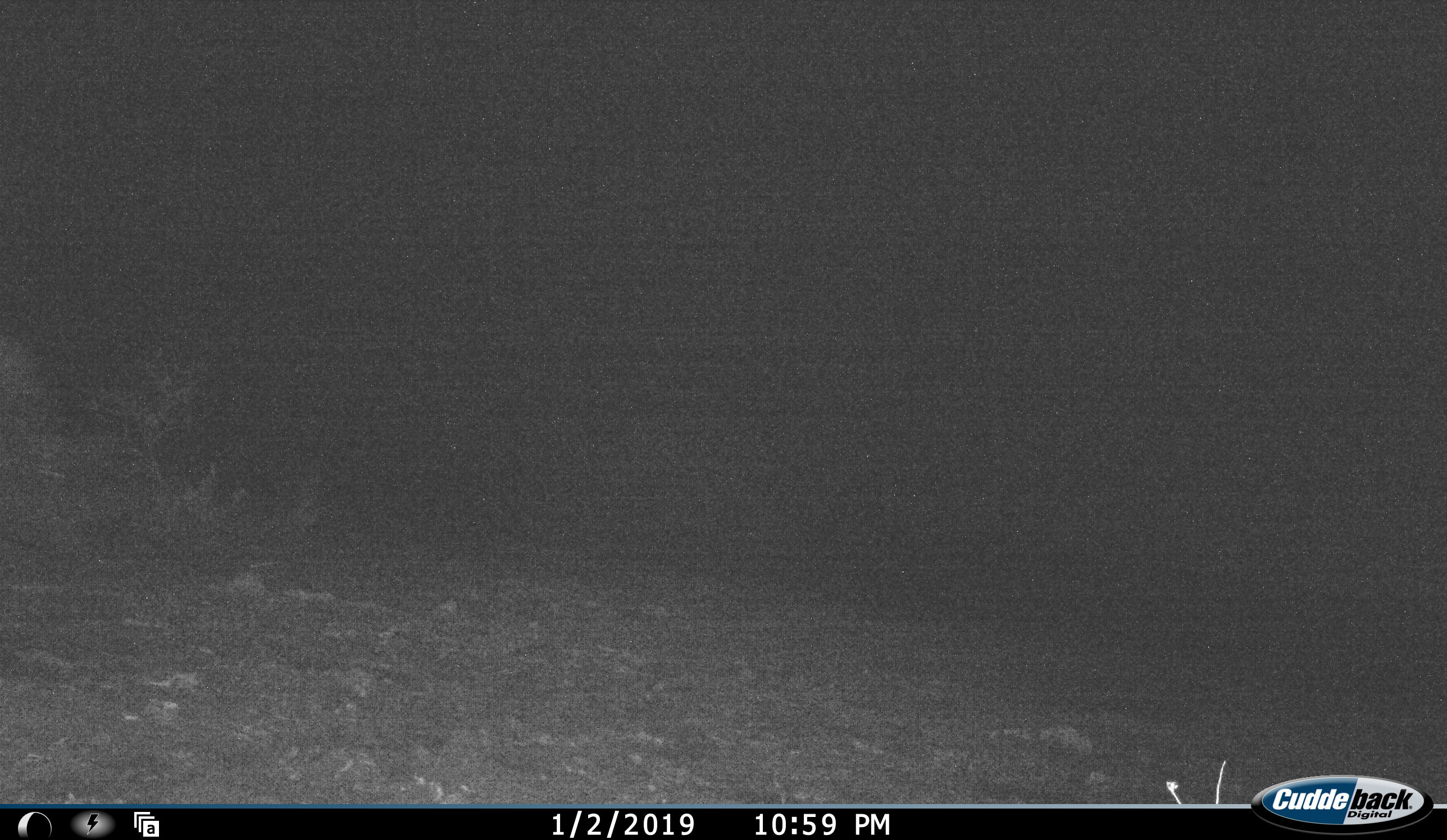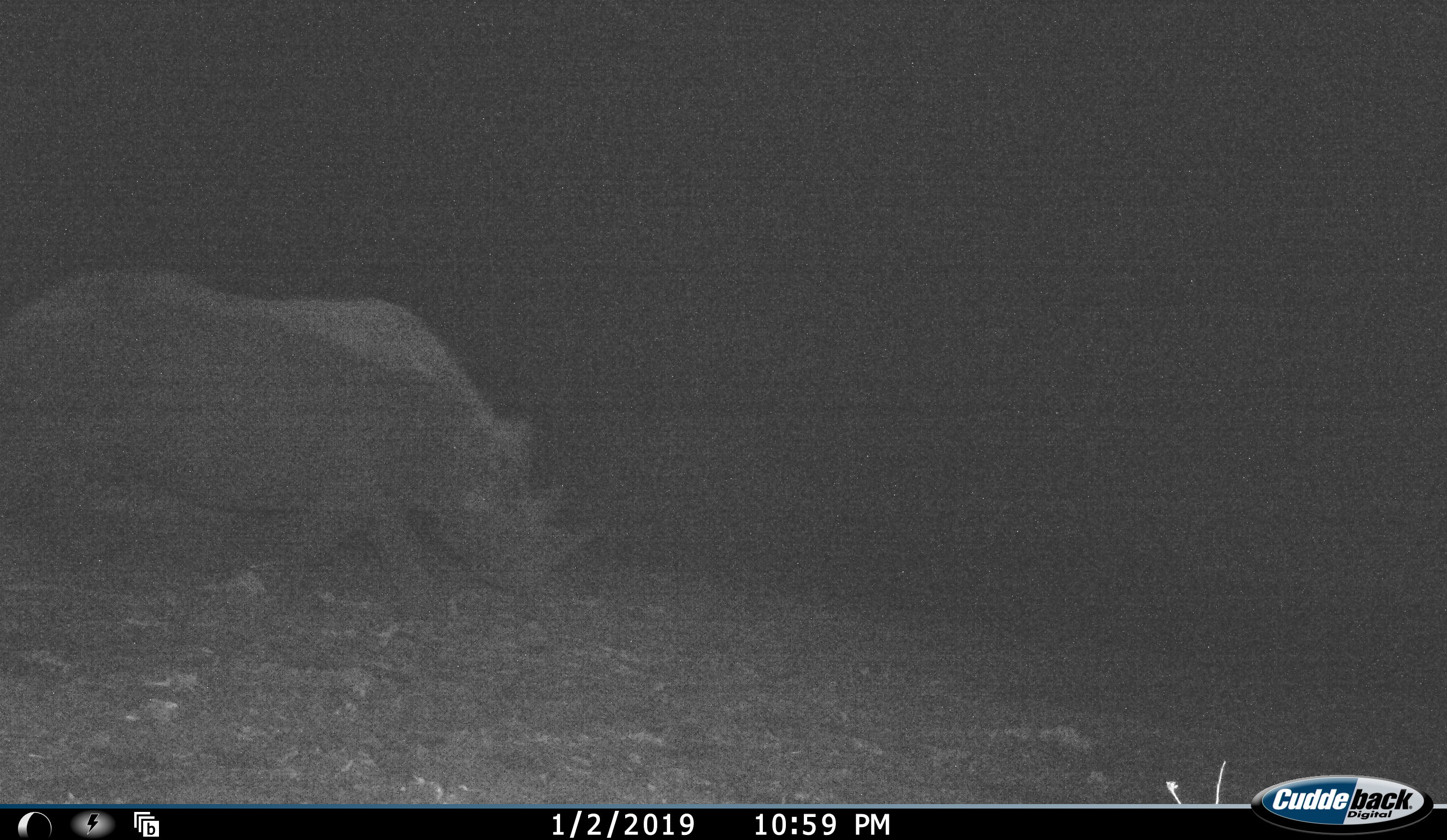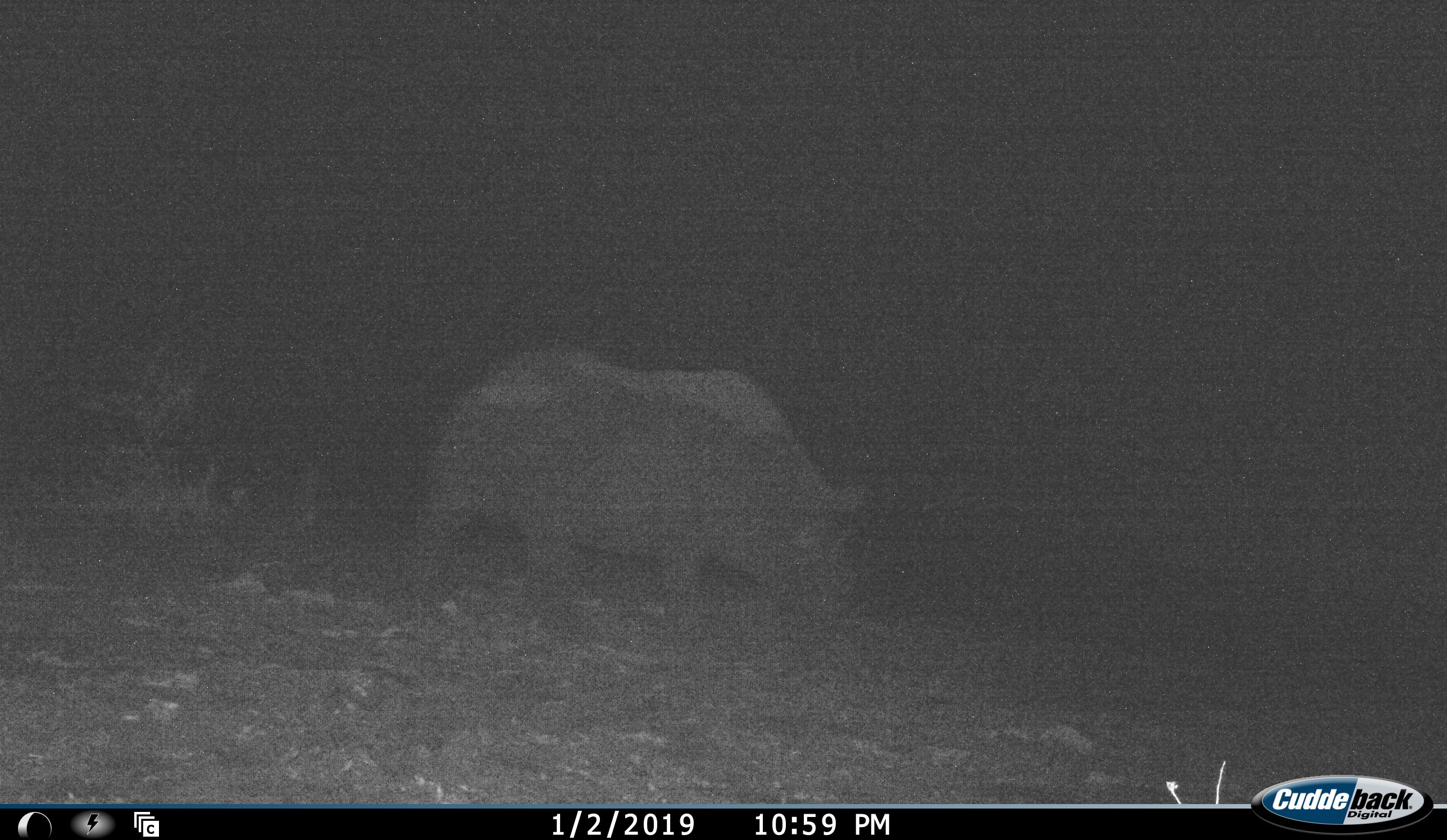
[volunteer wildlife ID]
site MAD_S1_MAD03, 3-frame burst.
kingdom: Animalia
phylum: Chordata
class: Mammalia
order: Perissodactyla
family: Rhinocerotidae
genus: Diceros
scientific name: Diceros bicornis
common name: black rhinoceros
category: rhinocerosblack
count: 1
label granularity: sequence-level